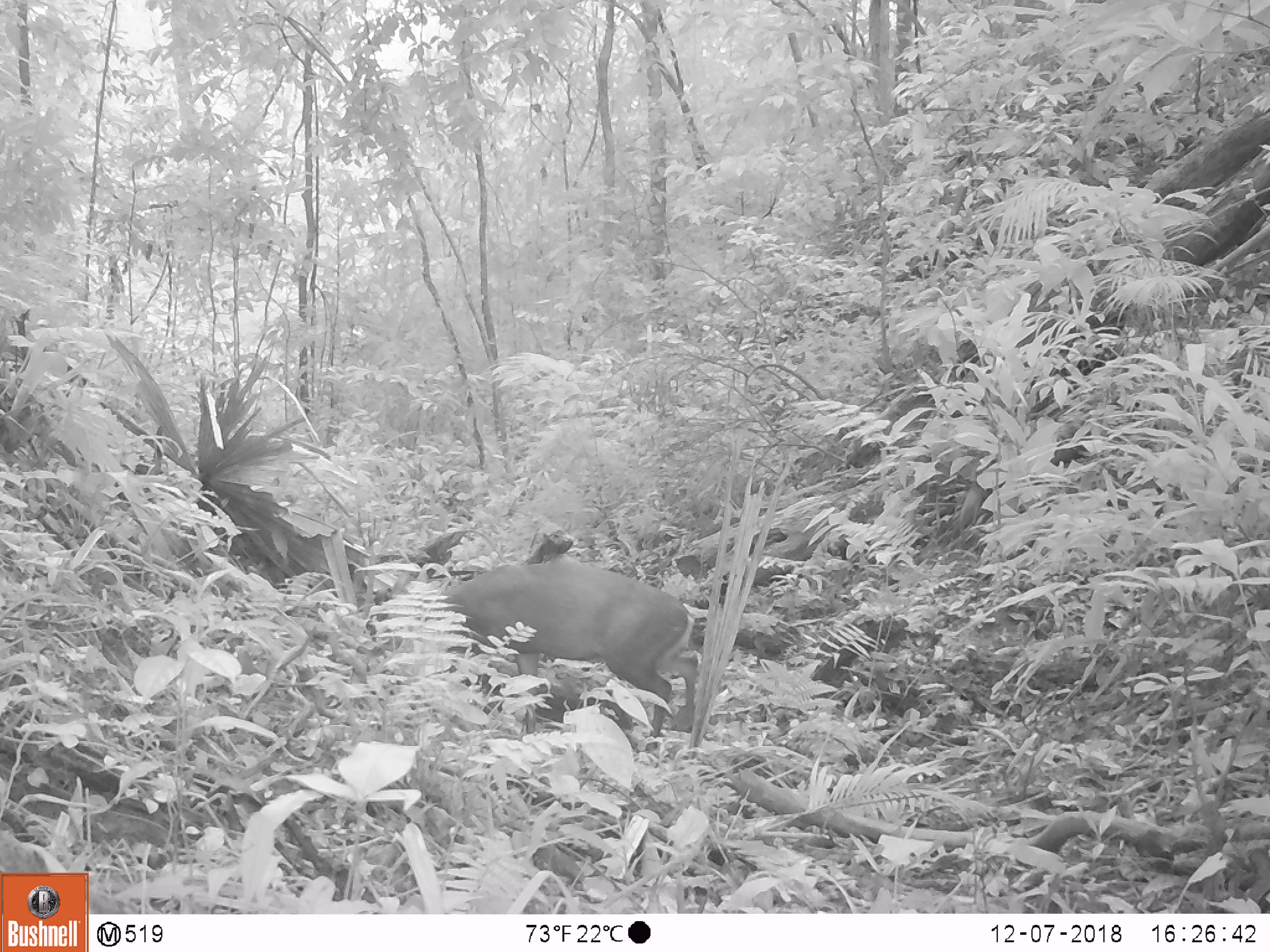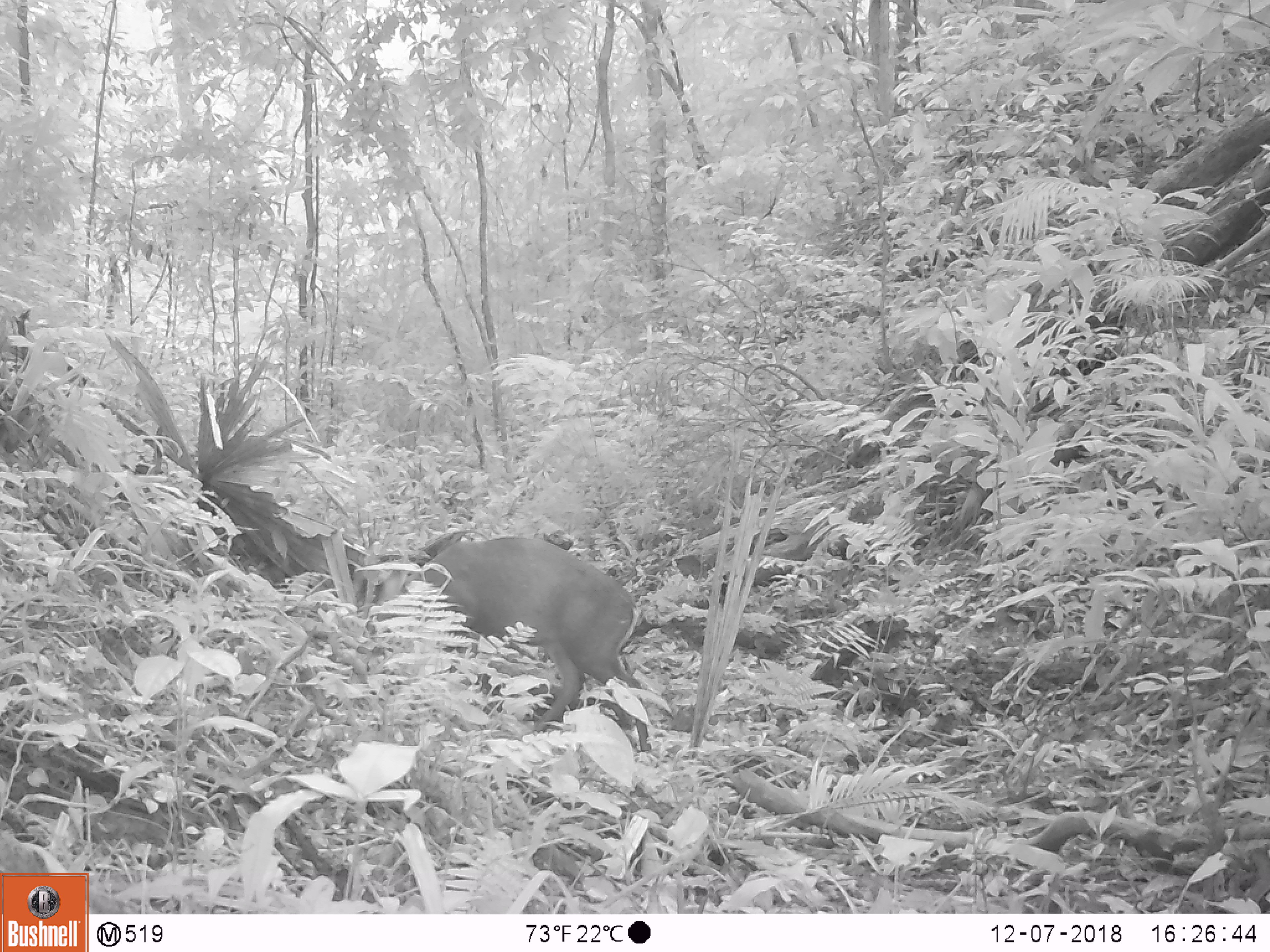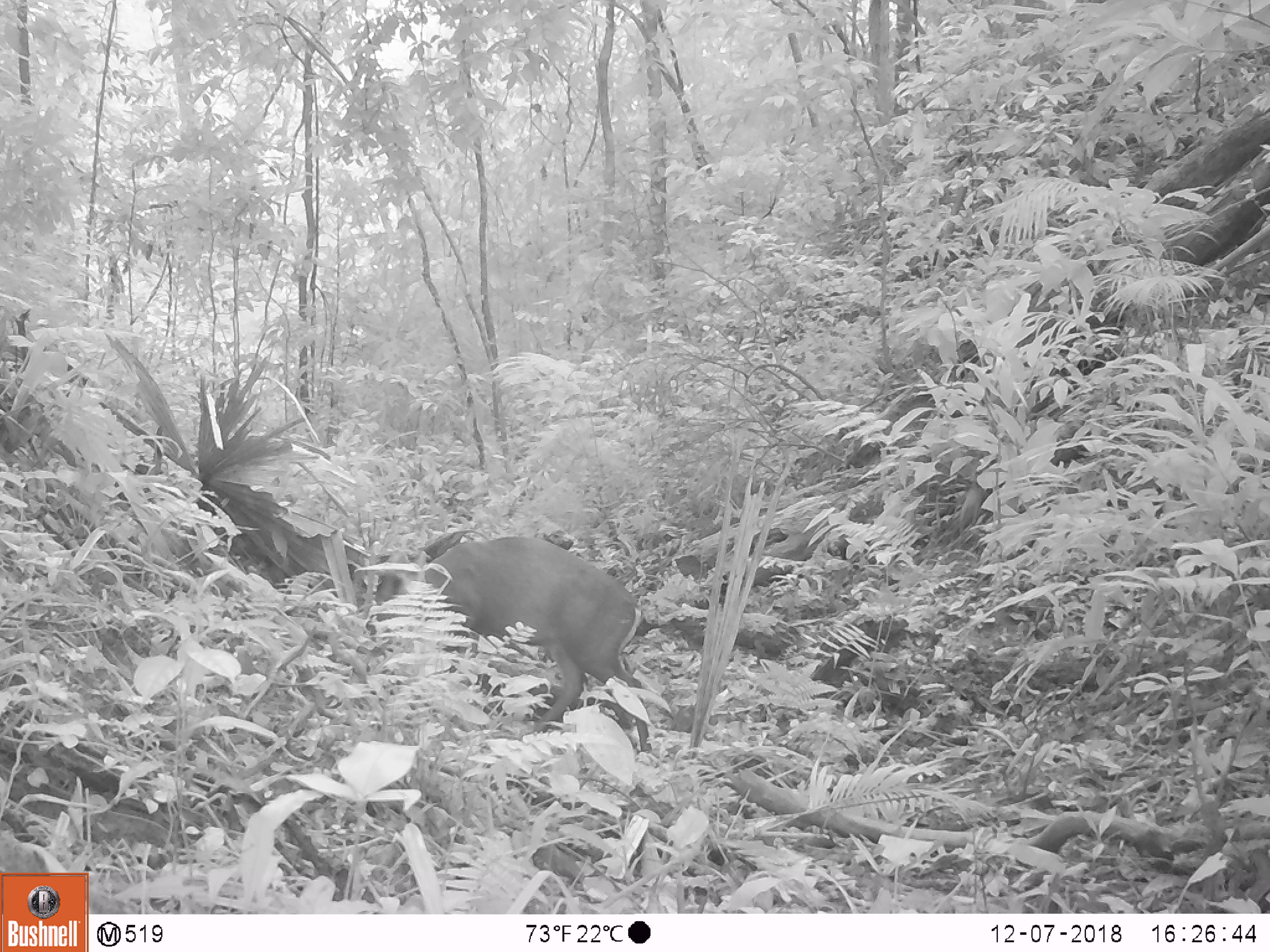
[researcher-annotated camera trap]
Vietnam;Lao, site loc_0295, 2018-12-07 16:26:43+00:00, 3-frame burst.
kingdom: Animalia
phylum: Chordata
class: Mammalia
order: Artiodactyla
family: Cervidae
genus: Muntiacus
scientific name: Muntiacus rooseveltorum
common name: roosevelt's muntjac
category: roosevelts muntjac group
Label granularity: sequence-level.